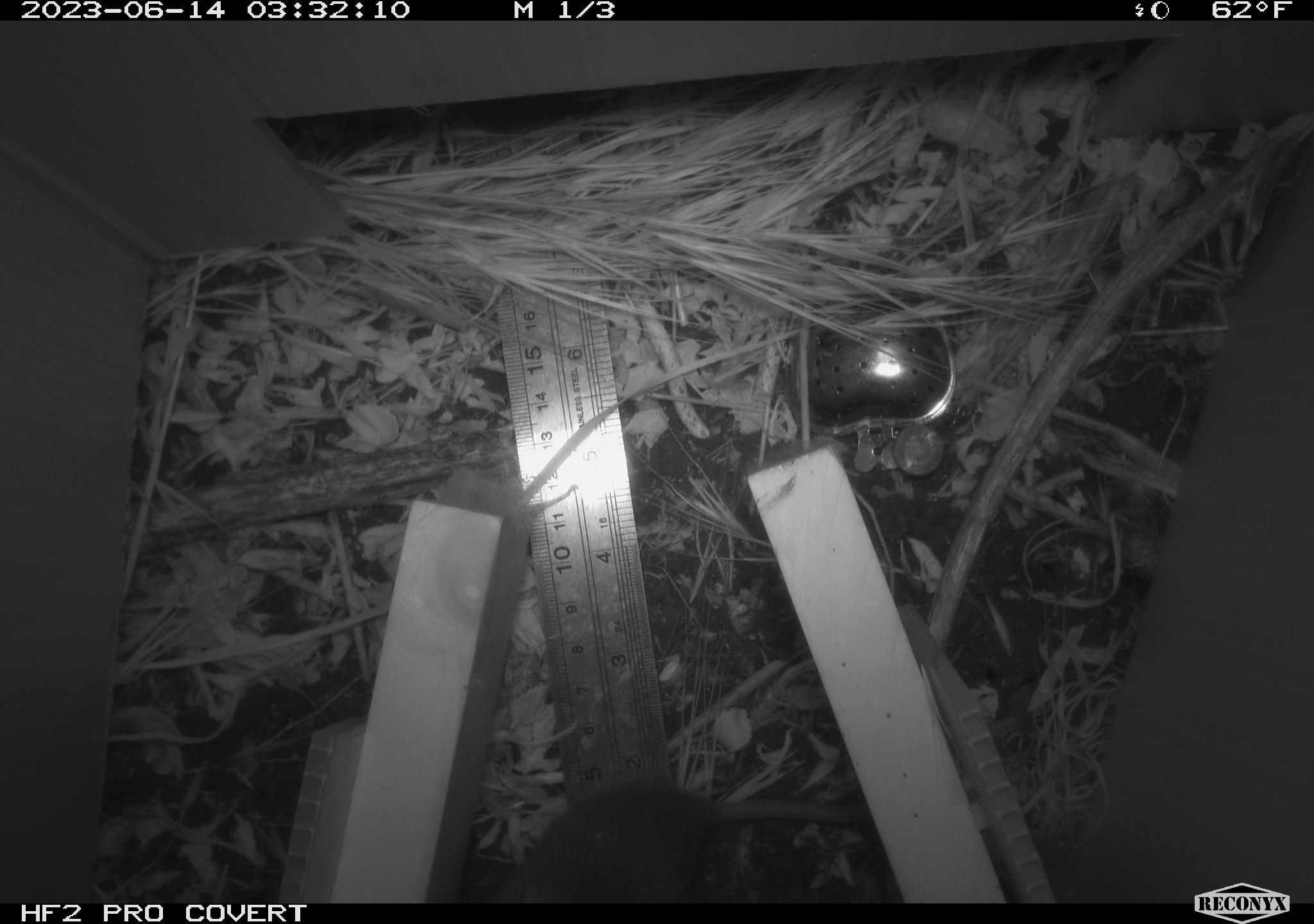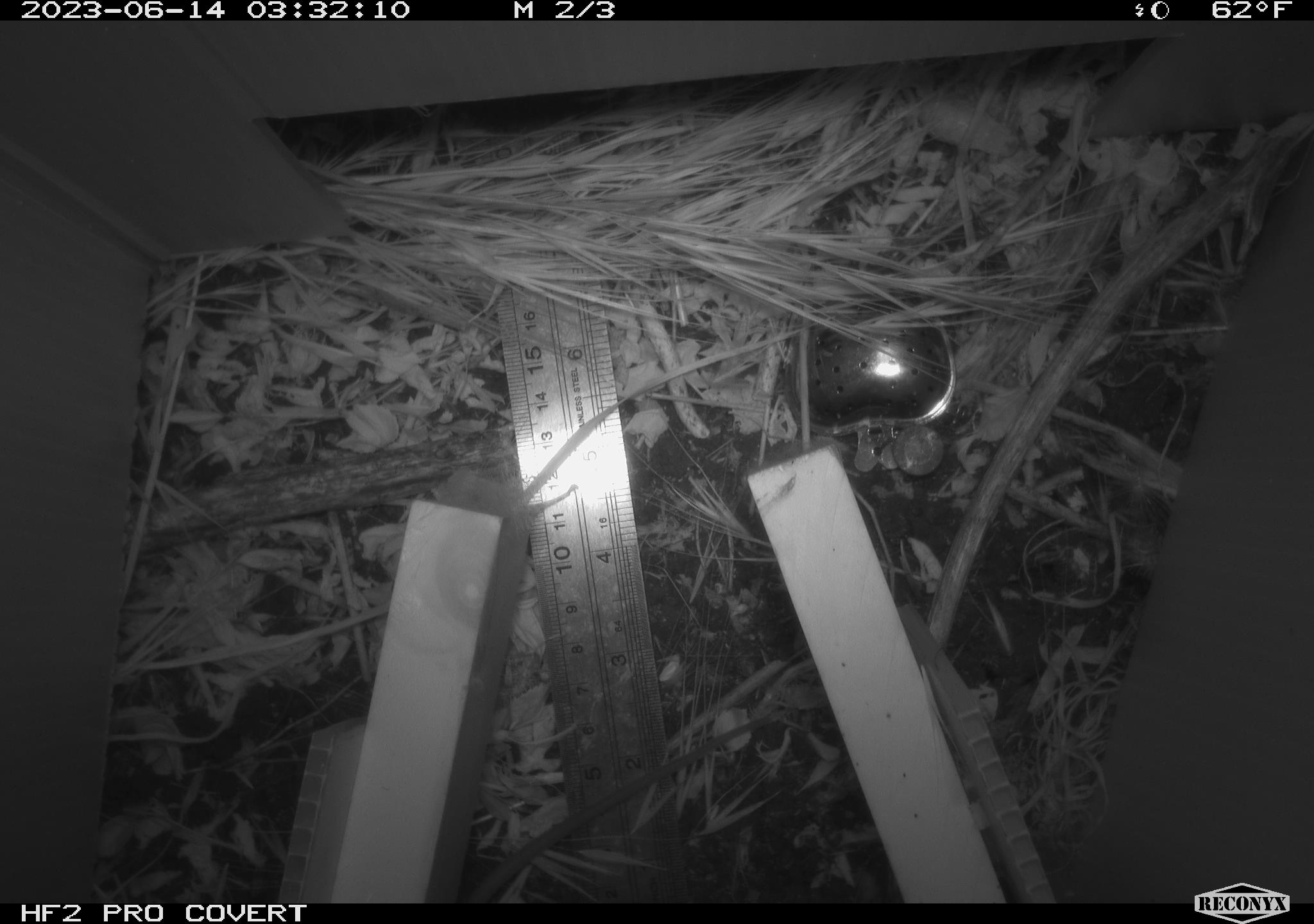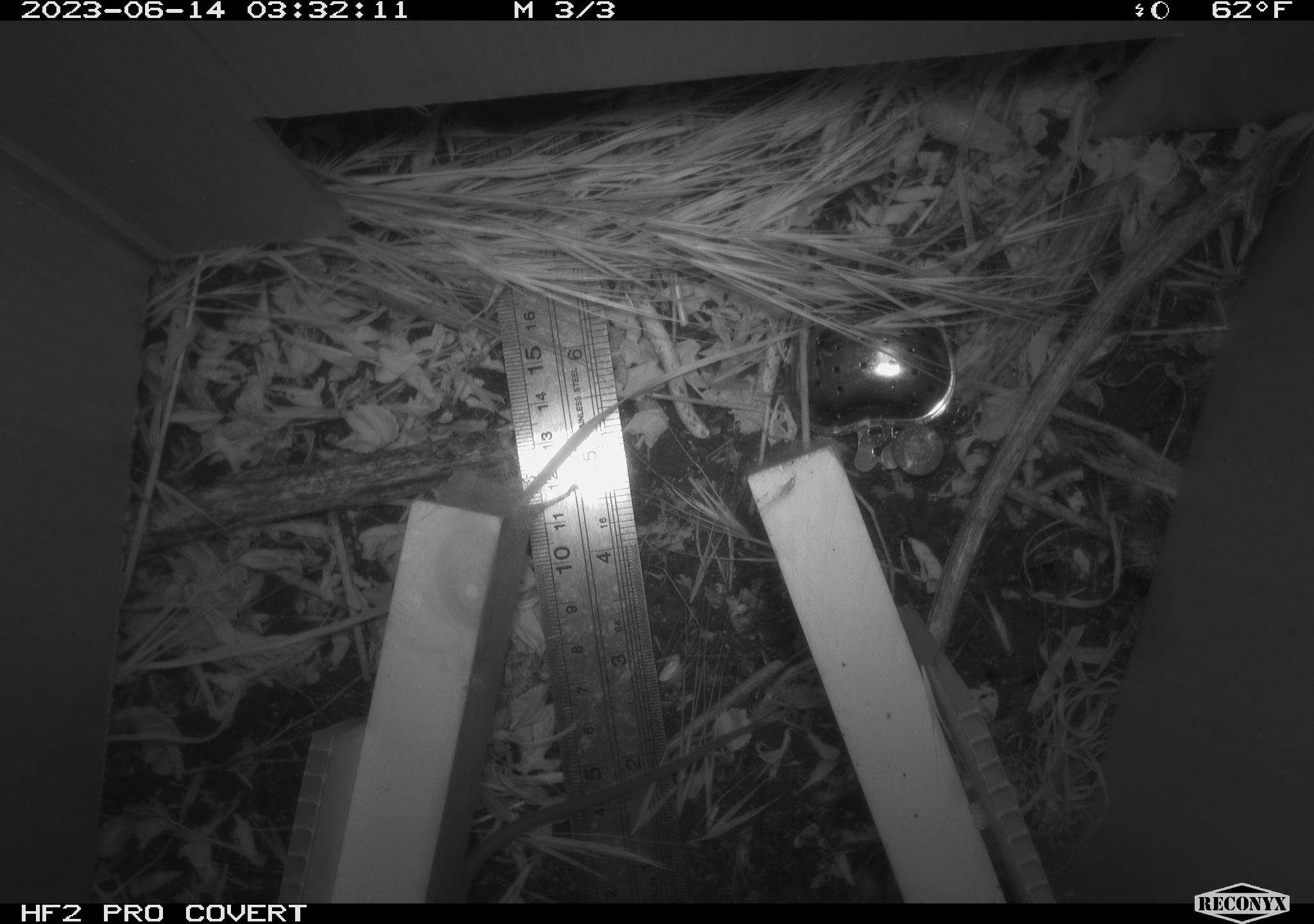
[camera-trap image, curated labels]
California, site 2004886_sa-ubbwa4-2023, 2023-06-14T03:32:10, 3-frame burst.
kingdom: Animalia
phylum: Chordata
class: Mammalia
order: Rodentia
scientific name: Rodentia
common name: mouse species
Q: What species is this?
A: Mouse species (Rodentia).